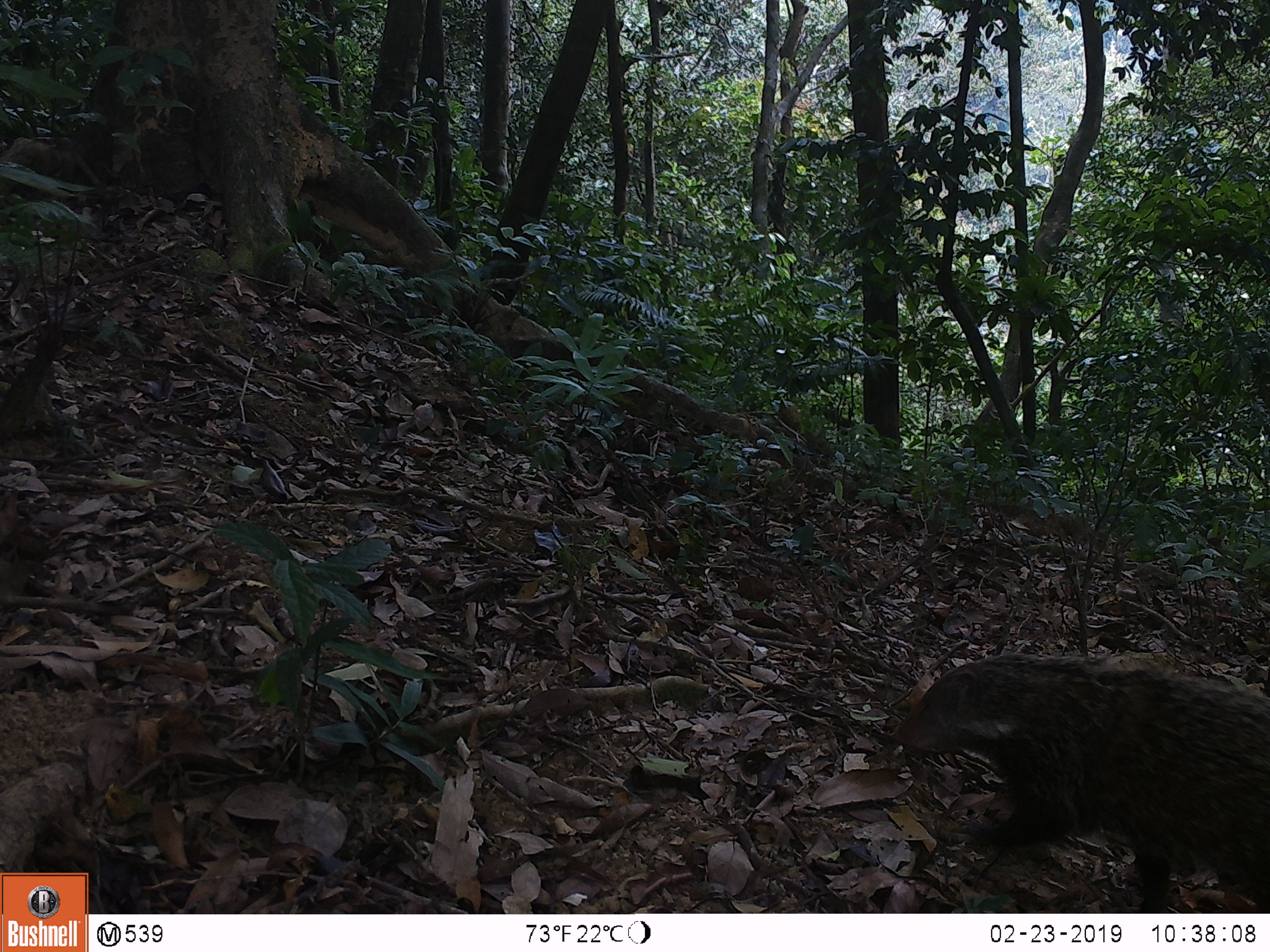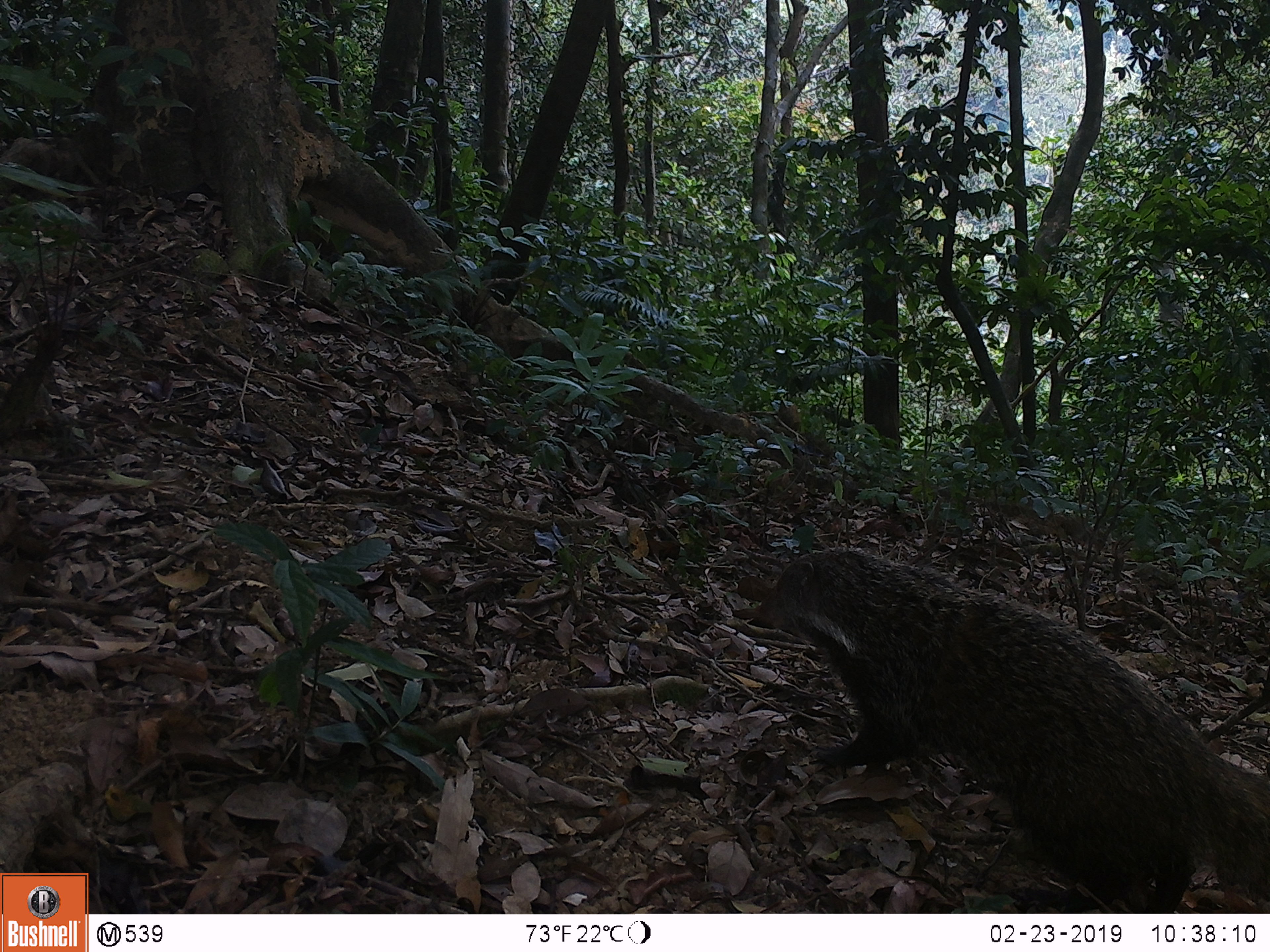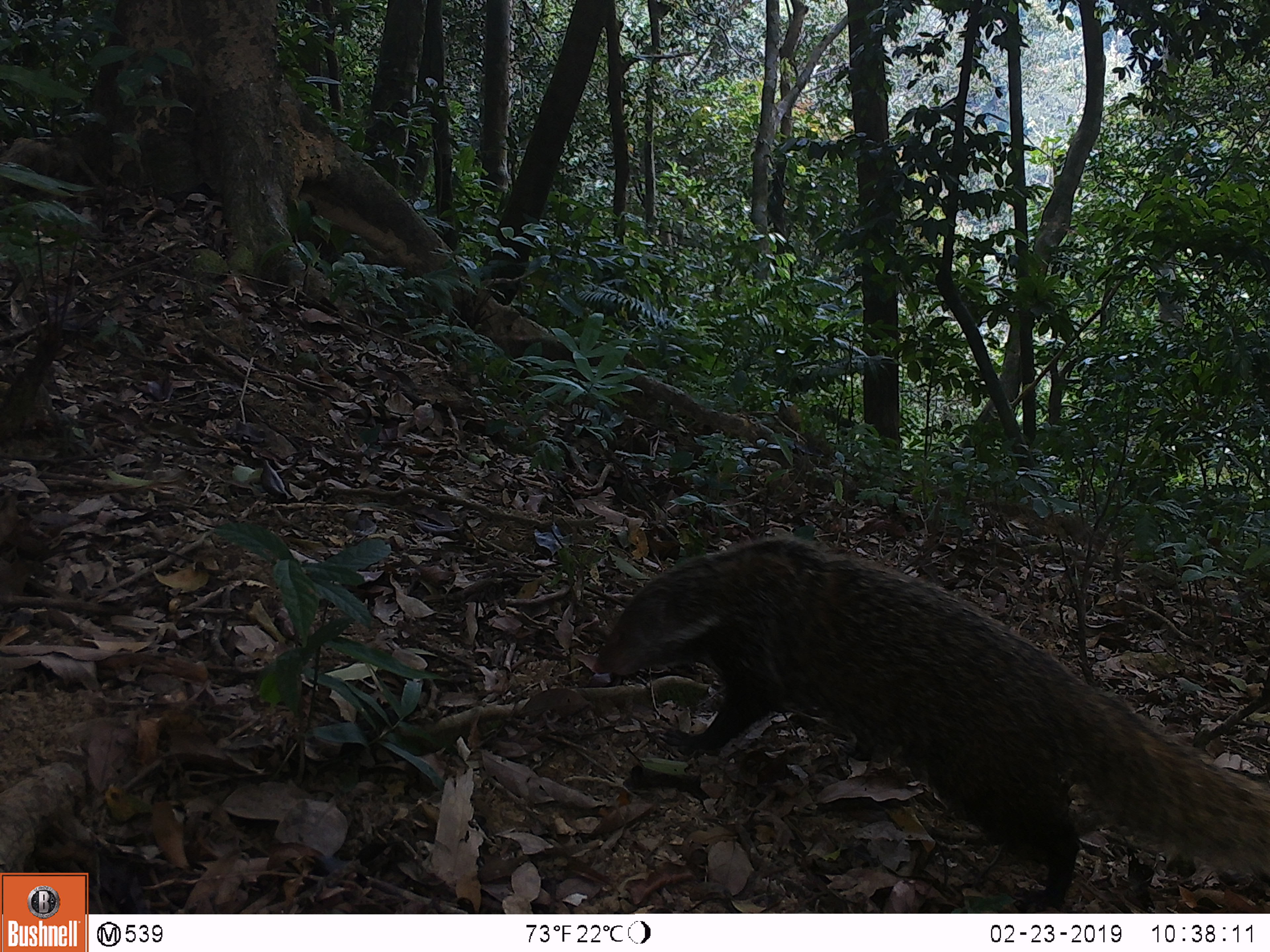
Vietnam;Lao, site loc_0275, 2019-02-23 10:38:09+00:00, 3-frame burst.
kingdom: Animalia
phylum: Chordata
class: Mammalia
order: Carnivora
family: Herpestidae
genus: Urva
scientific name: Urva urva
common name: crab-eating mongoose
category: crab eating mongoose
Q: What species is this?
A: Crab eating mongoose (crab-eating mongoose) (Urva urva).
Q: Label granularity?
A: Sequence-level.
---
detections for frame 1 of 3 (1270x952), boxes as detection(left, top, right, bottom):
crab eating mongoose: detection(889, 652, 1270, 914)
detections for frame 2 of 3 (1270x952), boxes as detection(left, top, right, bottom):
crab eating mongoose: detection(746, 551, 1270, 913)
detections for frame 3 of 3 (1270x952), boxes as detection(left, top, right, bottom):
crab eating mongoose: detection(594, 534, 1270, 914)